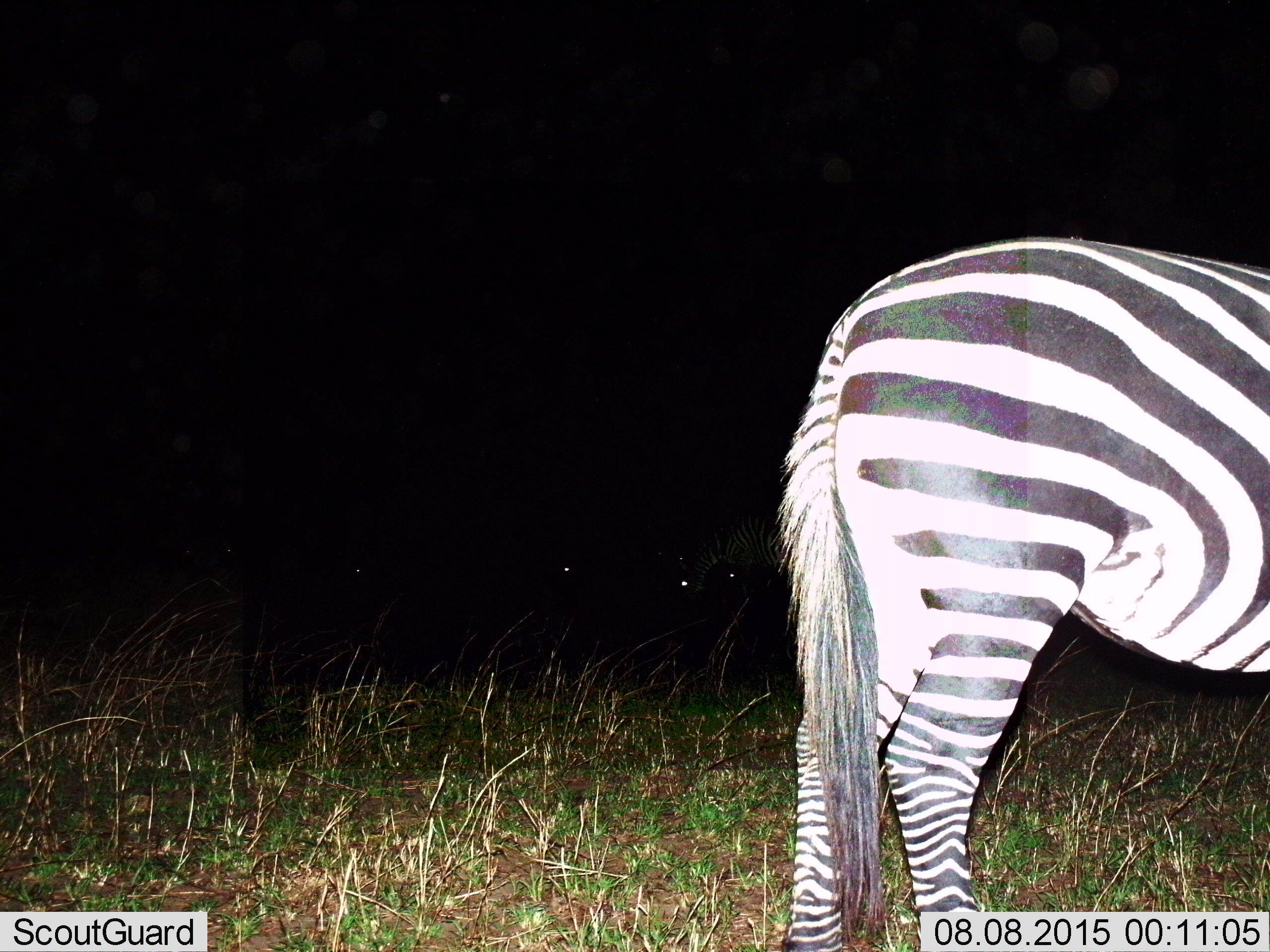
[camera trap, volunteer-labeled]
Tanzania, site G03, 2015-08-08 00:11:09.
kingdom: Animalia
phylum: Chordata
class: Mammalia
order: Perissodactyla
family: Equidae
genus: Equus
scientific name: Equus quagga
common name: plains zebra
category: zebra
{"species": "zebra (plains zebra) (Equus quagga)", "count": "2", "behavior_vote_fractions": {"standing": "94%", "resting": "0%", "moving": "6%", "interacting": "0%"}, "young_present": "0%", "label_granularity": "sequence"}